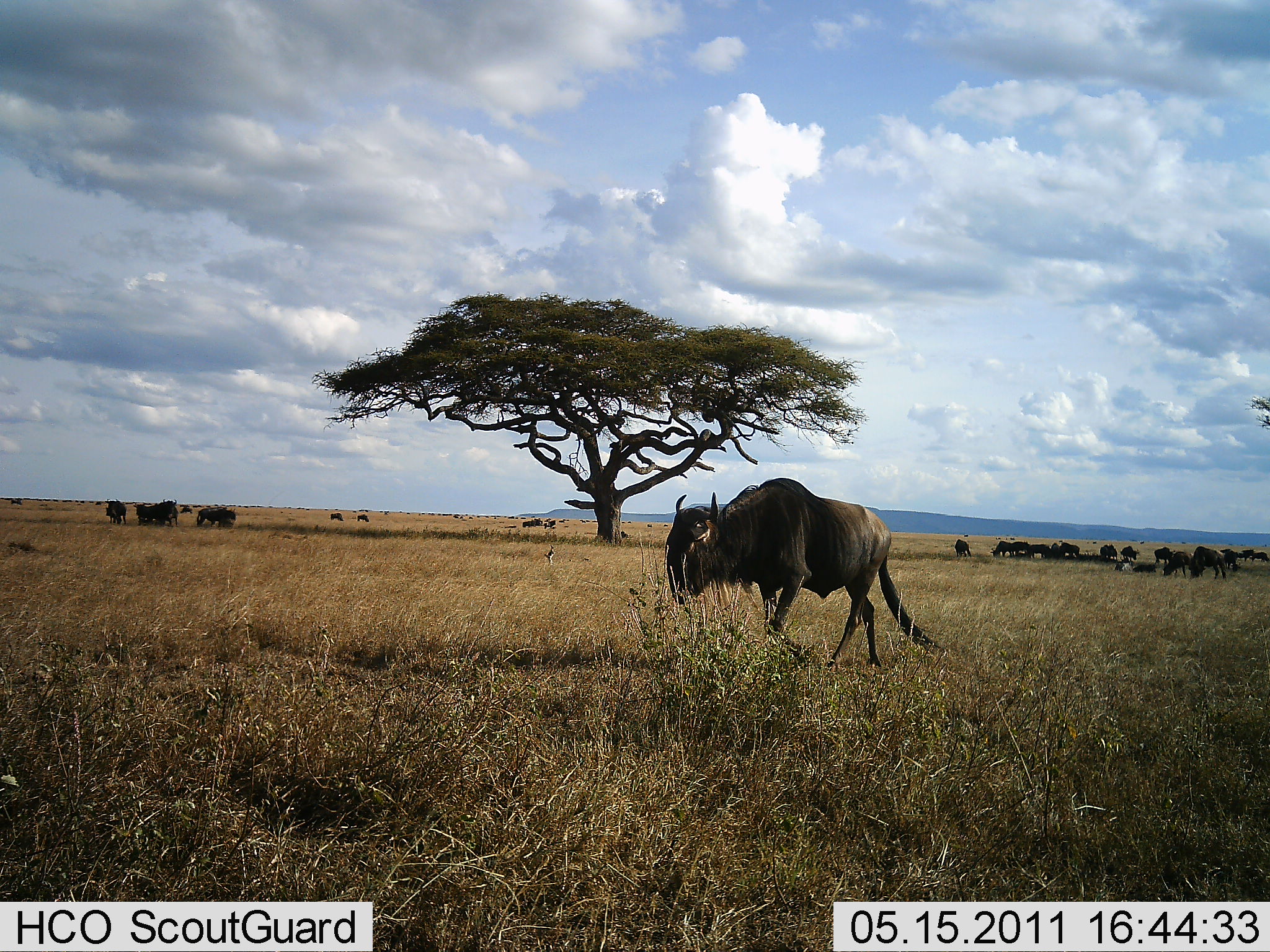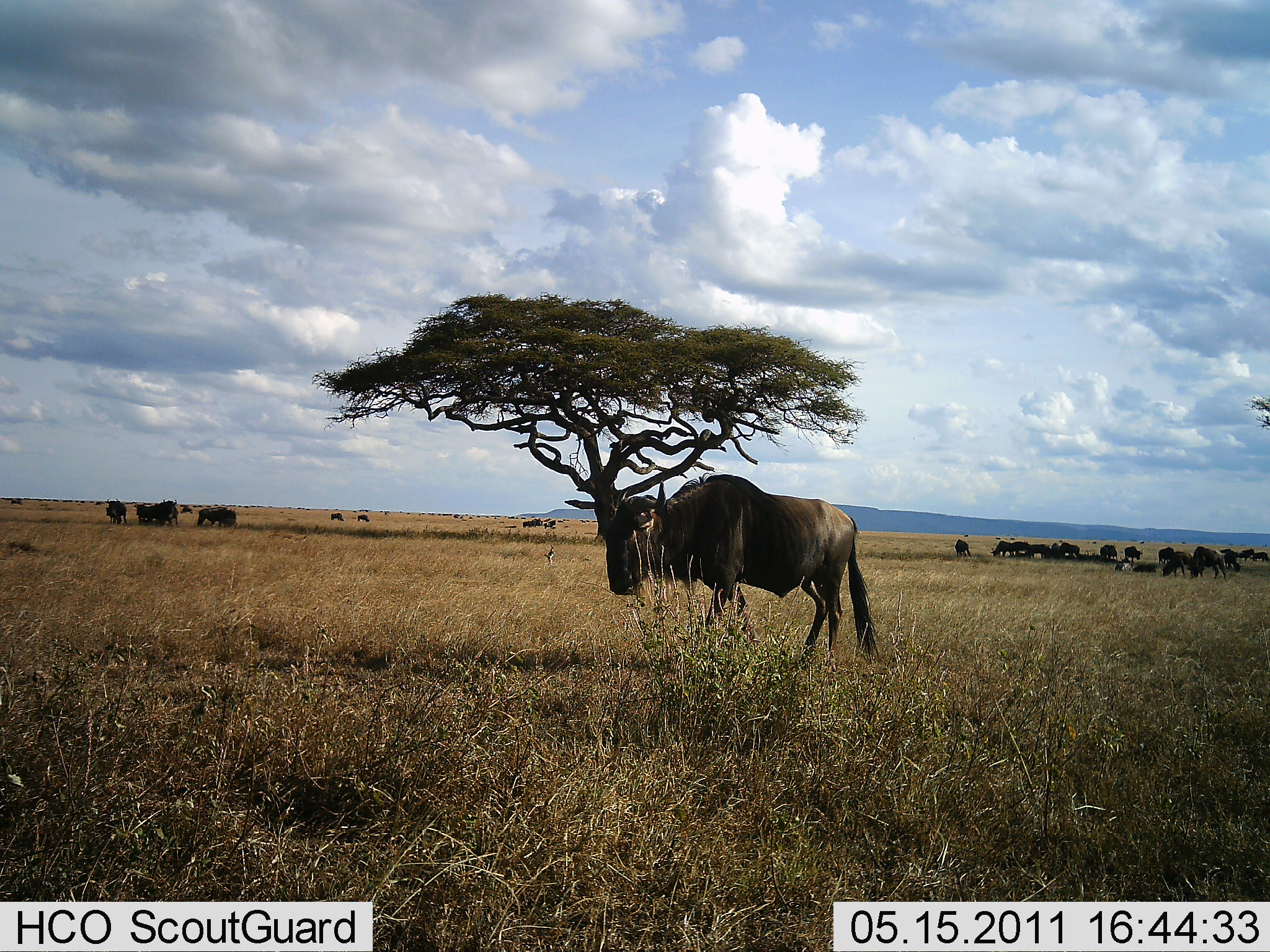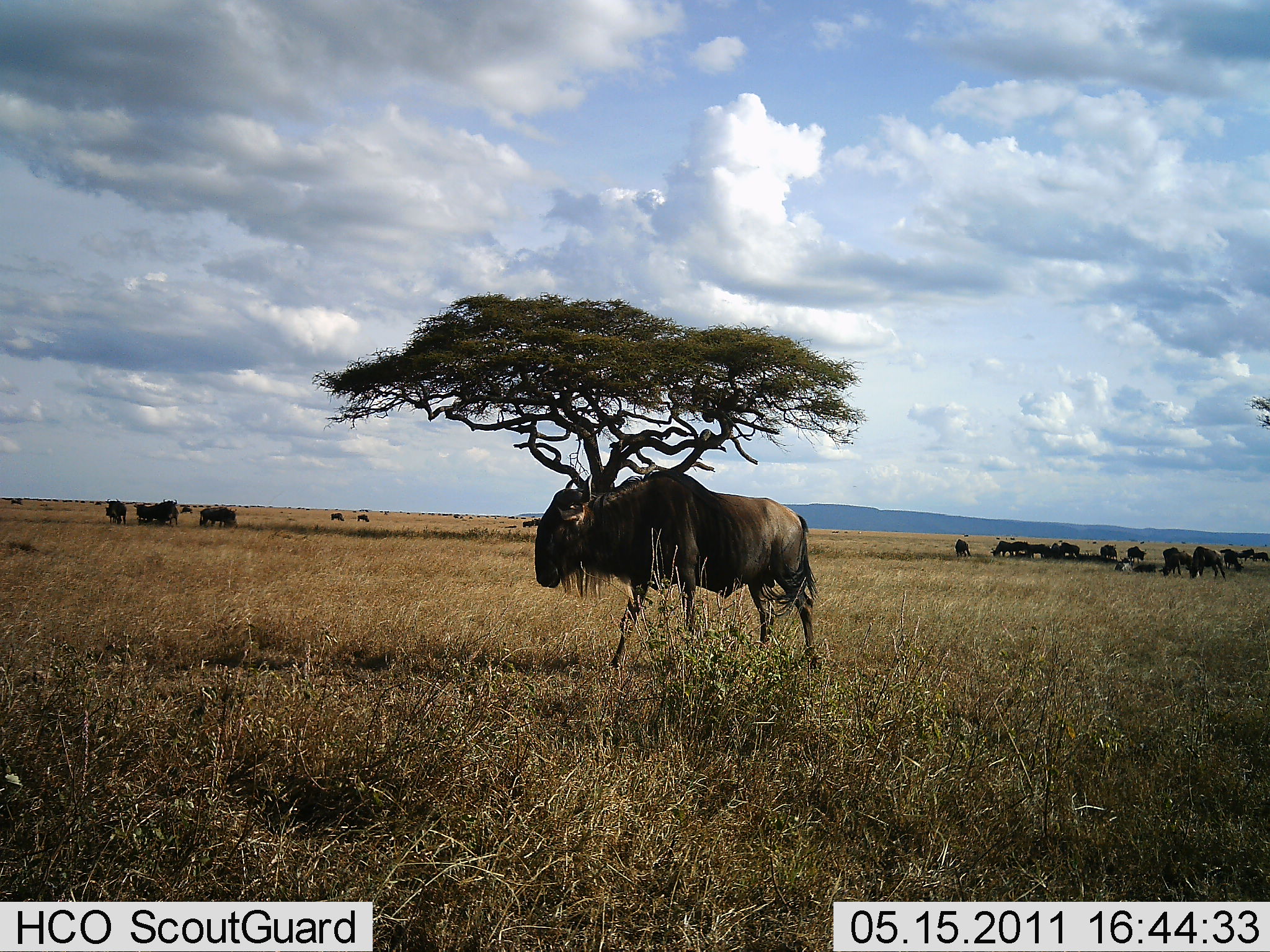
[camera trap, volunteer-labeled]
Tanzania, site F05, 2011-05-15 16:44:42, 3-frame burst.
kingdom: Animalia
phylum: Chordata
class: Mammalia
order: Artiodactyla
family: Bovidae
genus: Connochaetes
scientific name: Connochaetes taurinus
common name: blue wildebeest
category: wildebeest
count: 11-50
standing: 55%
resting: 9%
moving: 82%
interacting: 9%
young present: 0%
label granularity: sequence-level